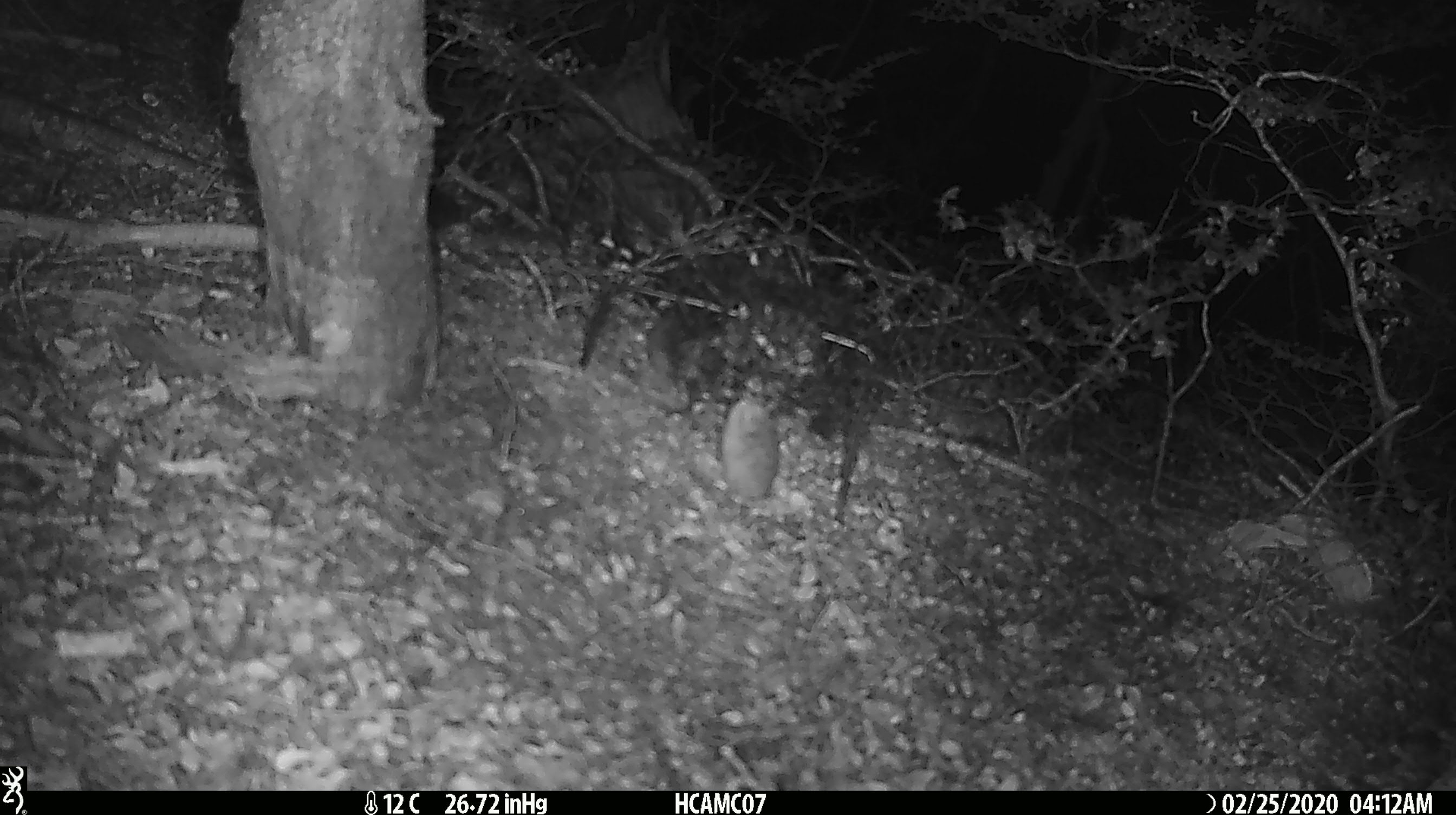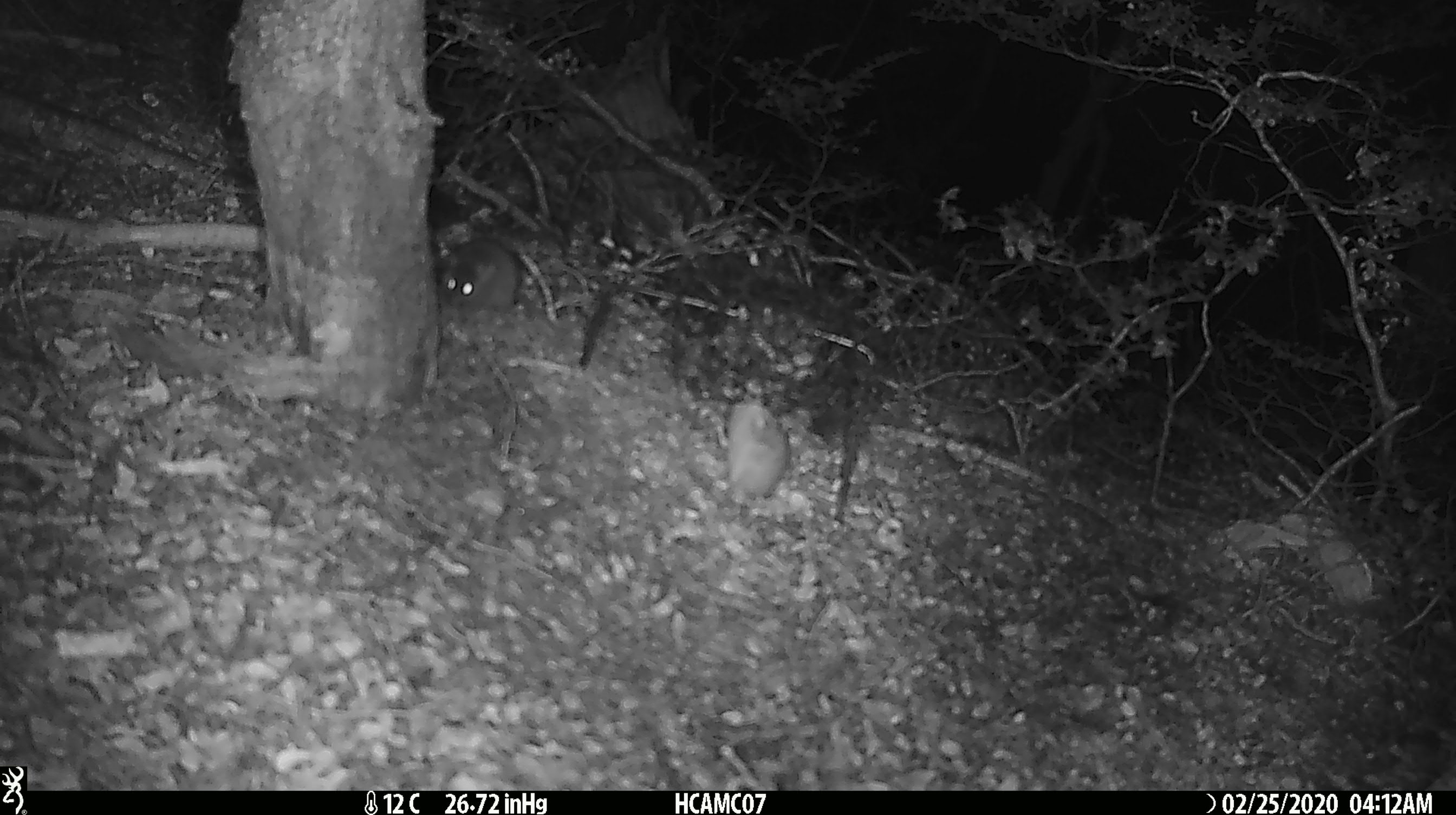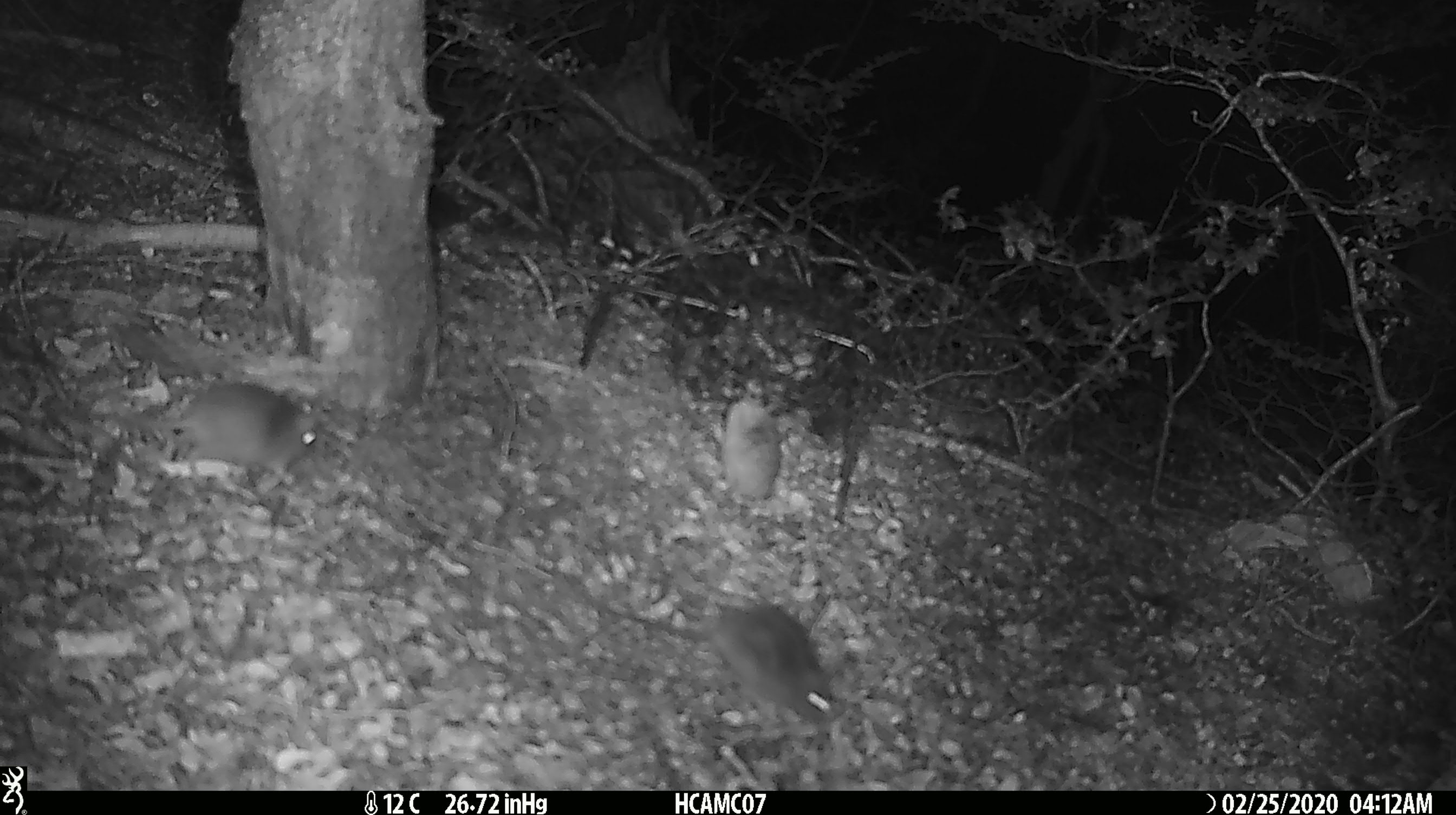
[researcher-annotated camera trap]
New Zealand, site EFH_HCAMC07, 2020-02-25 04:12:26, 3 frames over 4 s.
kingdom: Animalia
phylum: Chordata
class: Mammalia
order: Rodentia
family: Muridae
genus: Mus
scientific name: Mus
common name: mouse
Mouse (Mus).